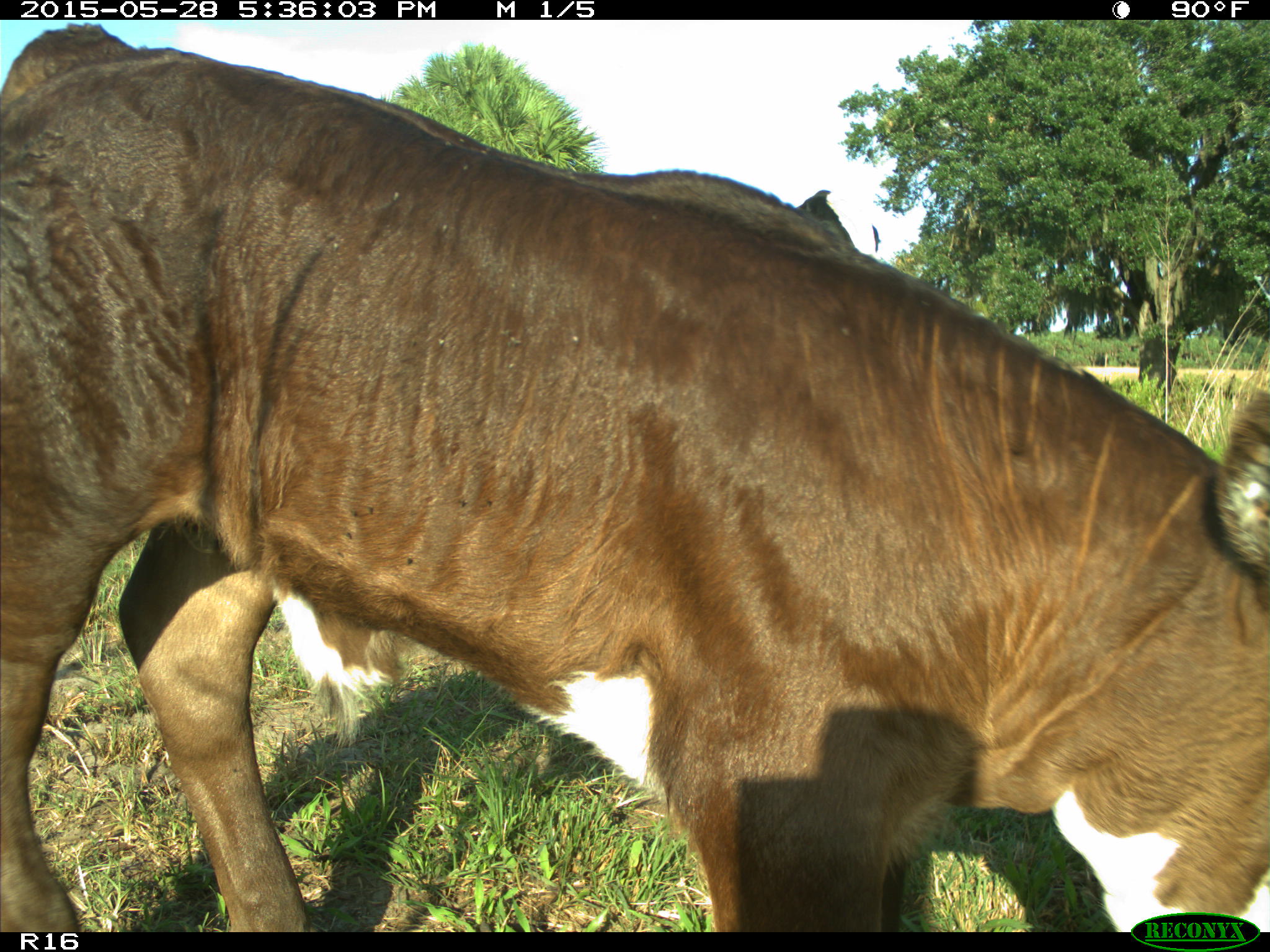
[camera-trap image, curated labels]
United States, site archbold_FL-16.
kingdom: Animalia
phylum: Chordata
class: Mammalia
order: Artiodactyla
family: Bovidae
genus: Bos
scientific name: Bos taurus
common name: domestic cow